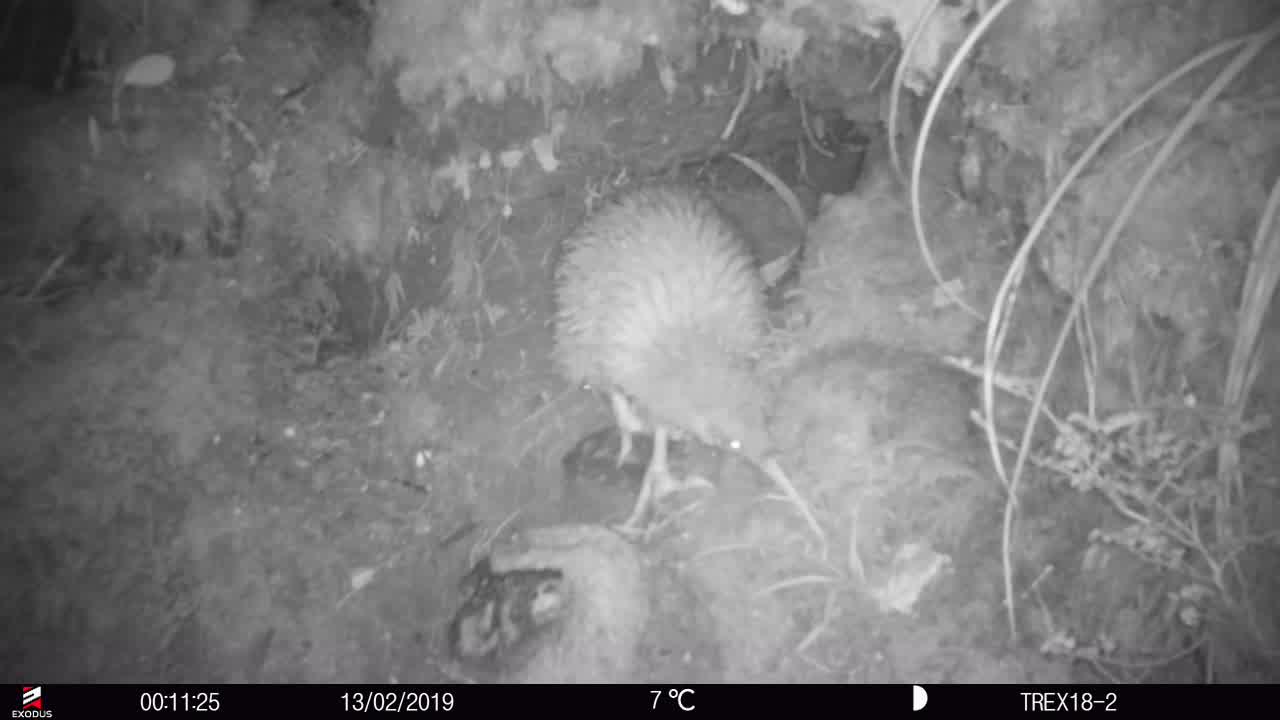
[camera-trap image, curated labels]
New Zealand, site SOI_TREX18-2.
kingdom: Animalia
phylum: Chordata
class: Aves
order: Apterygiformes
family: Apterygidae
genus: Apteryx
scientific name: Apteryx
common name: kiwi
Kiwi (Apteryx).